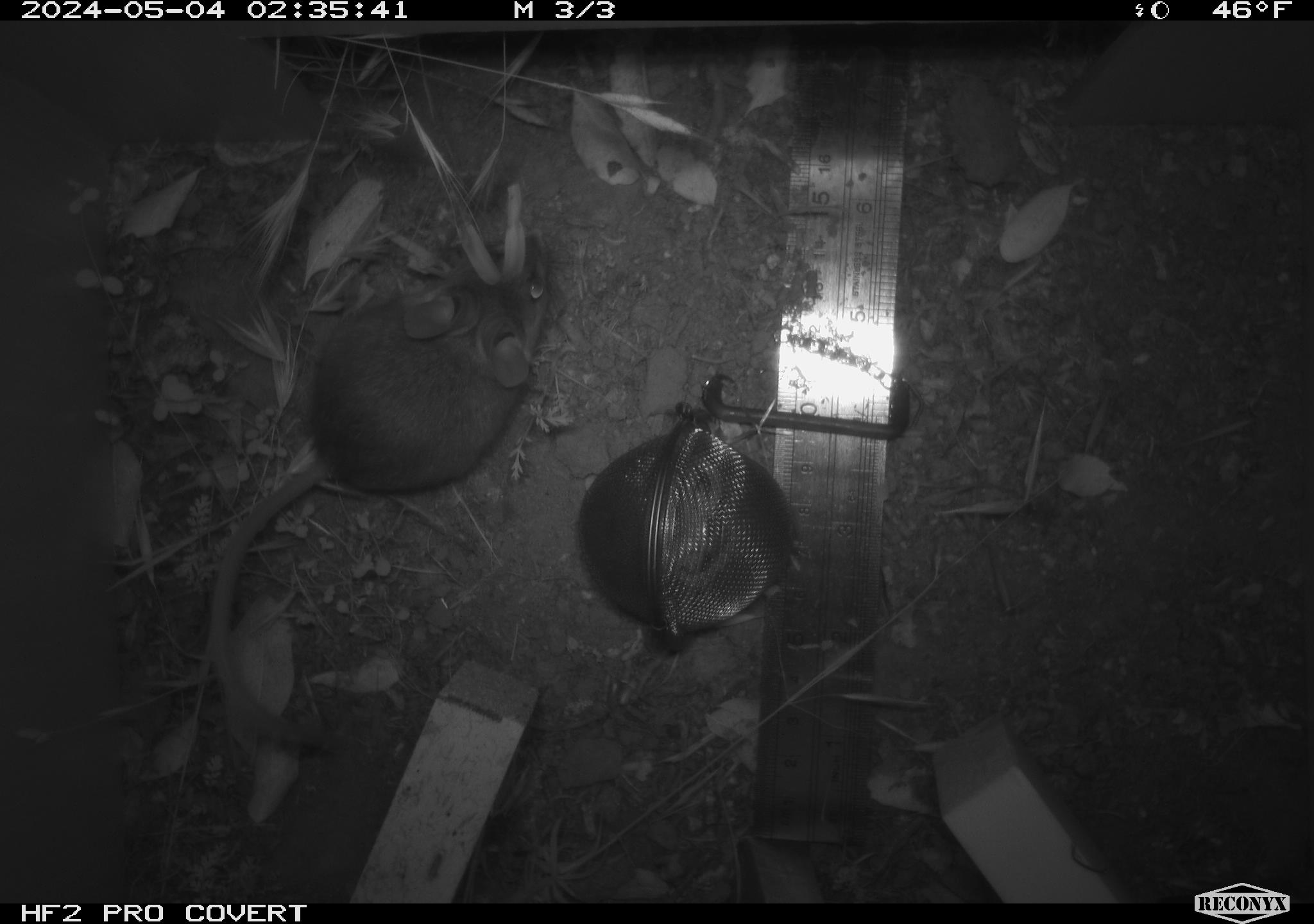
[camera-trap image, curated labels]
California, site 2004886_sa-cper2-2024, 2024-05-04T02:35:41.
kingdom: Animalia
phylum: Chordata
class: Mammalia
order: Rodentia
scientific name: Rodentia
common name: rodent